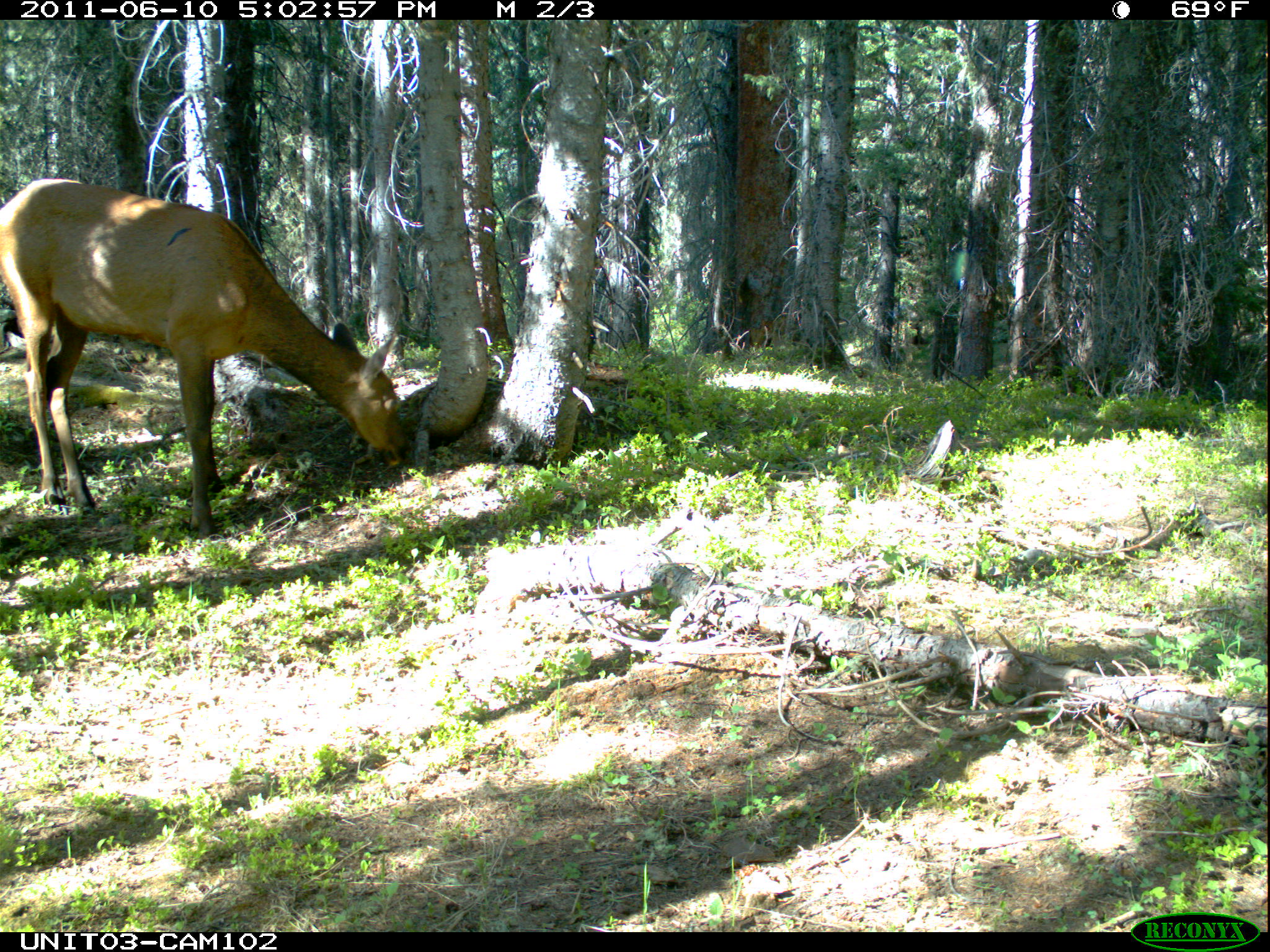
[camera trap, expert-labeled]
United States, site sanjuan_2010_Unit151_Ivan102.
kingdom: Animalia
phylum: Chordata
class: Mammalia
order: Artiodactyla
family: Cervidae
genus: Cervus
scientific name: Cervus elaphus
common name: red deer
Cervus elaphus (red deer).